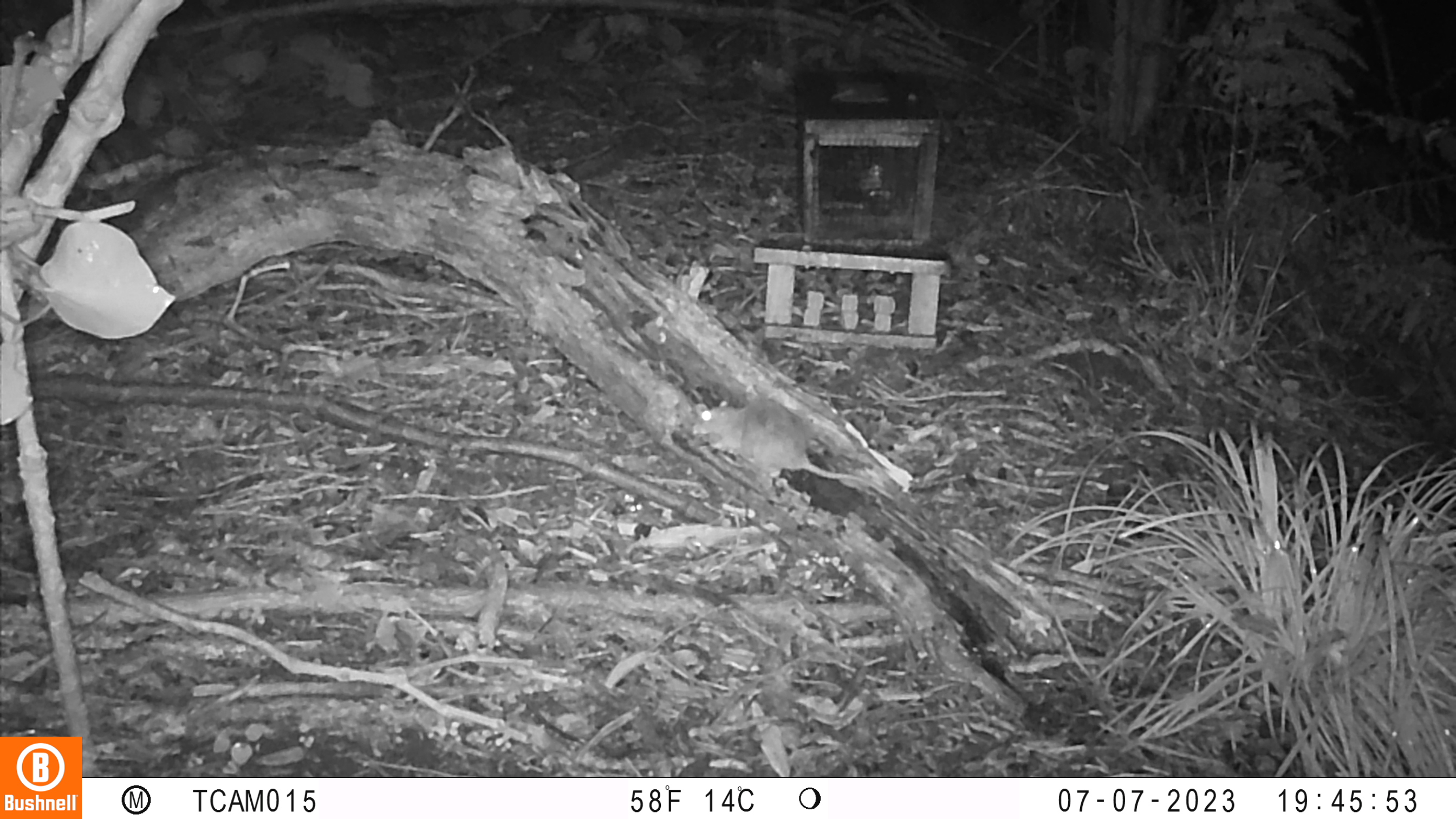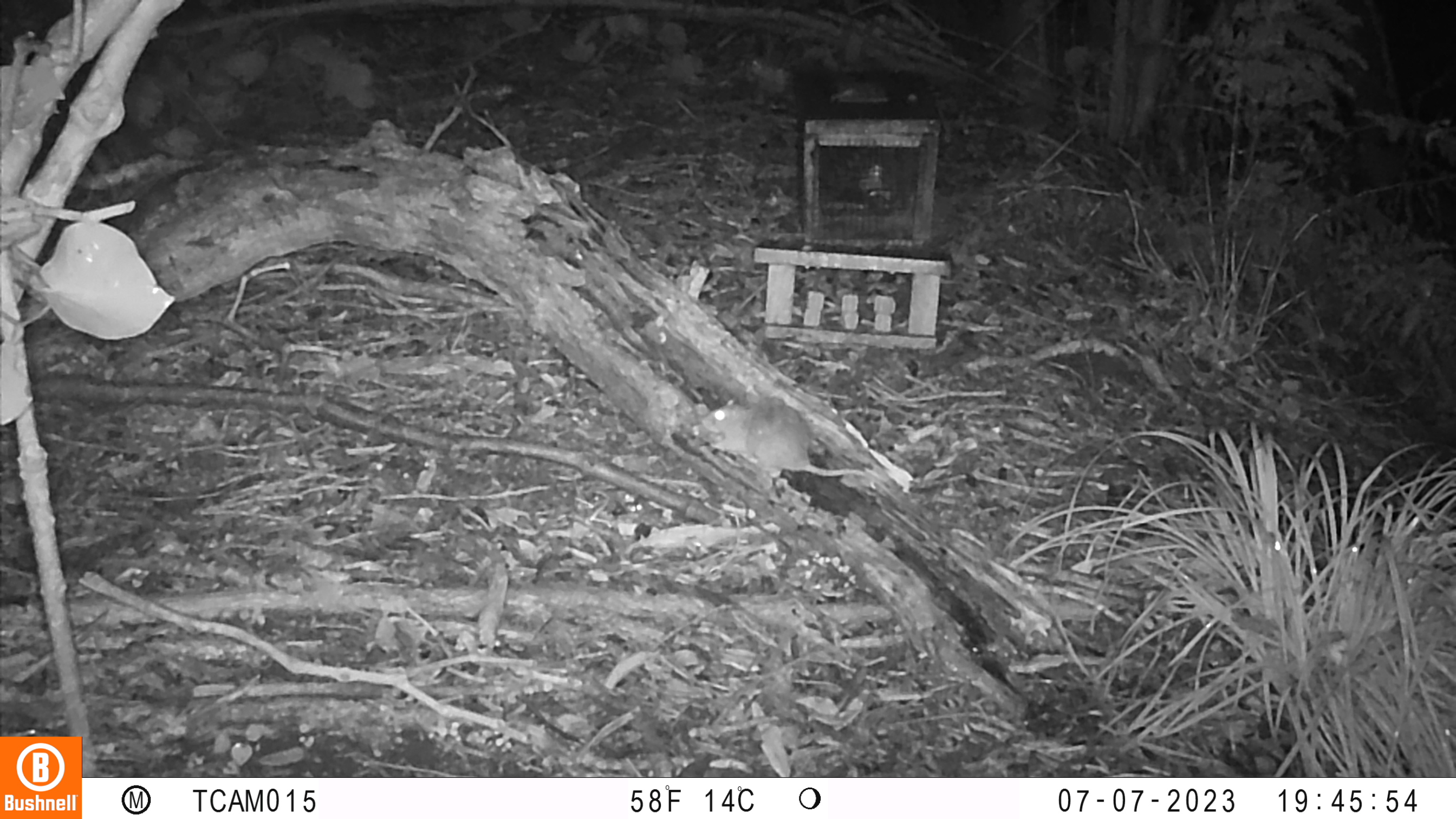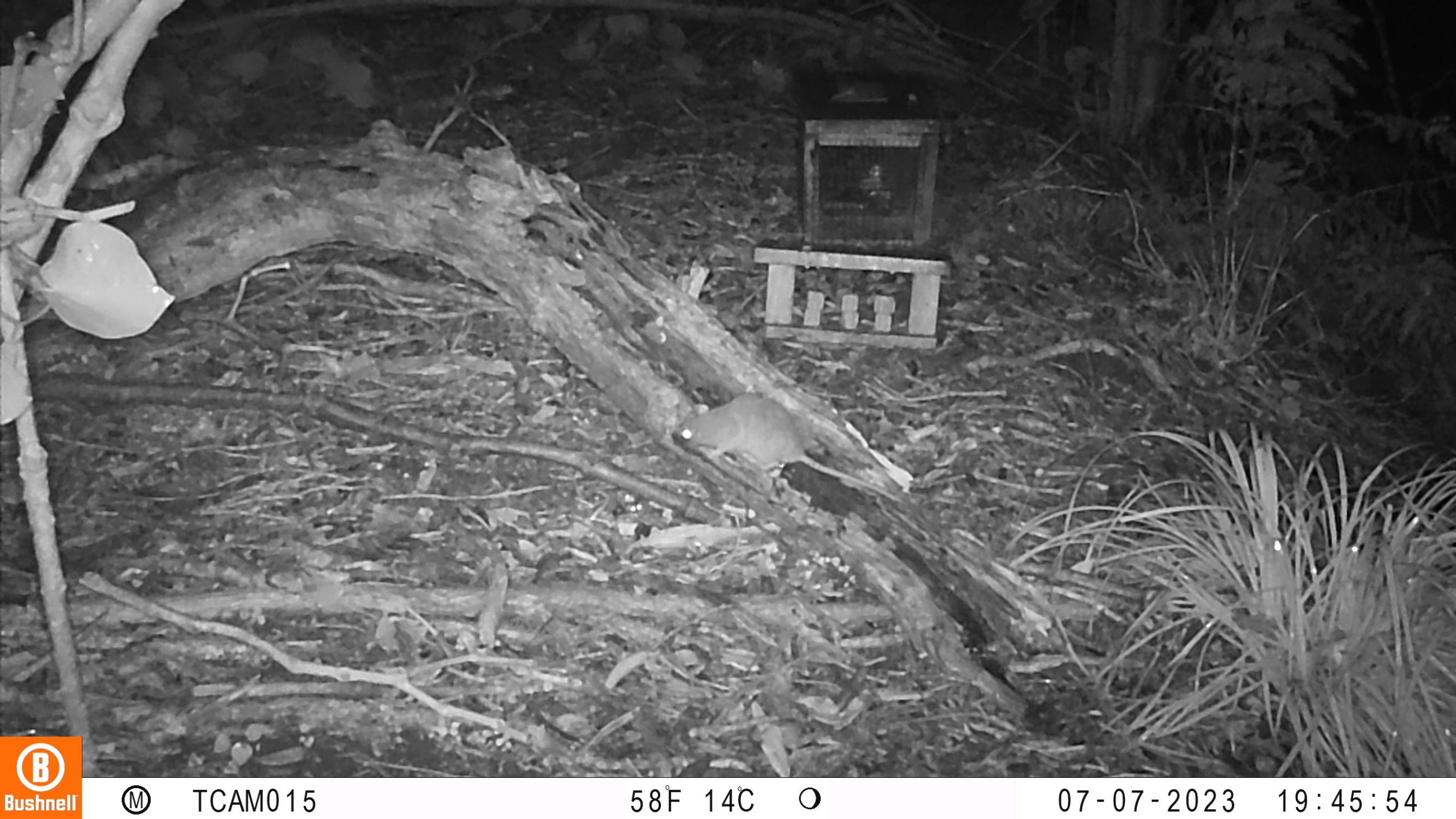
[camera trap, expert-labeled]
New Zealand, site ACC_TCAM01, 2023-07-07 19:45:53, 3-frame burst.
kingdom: Animalia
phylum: Chordata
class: Mammalia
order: Rodentia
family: Muridae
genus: Rattus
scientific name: Rattus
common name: rat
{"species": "rat (Rattus)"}